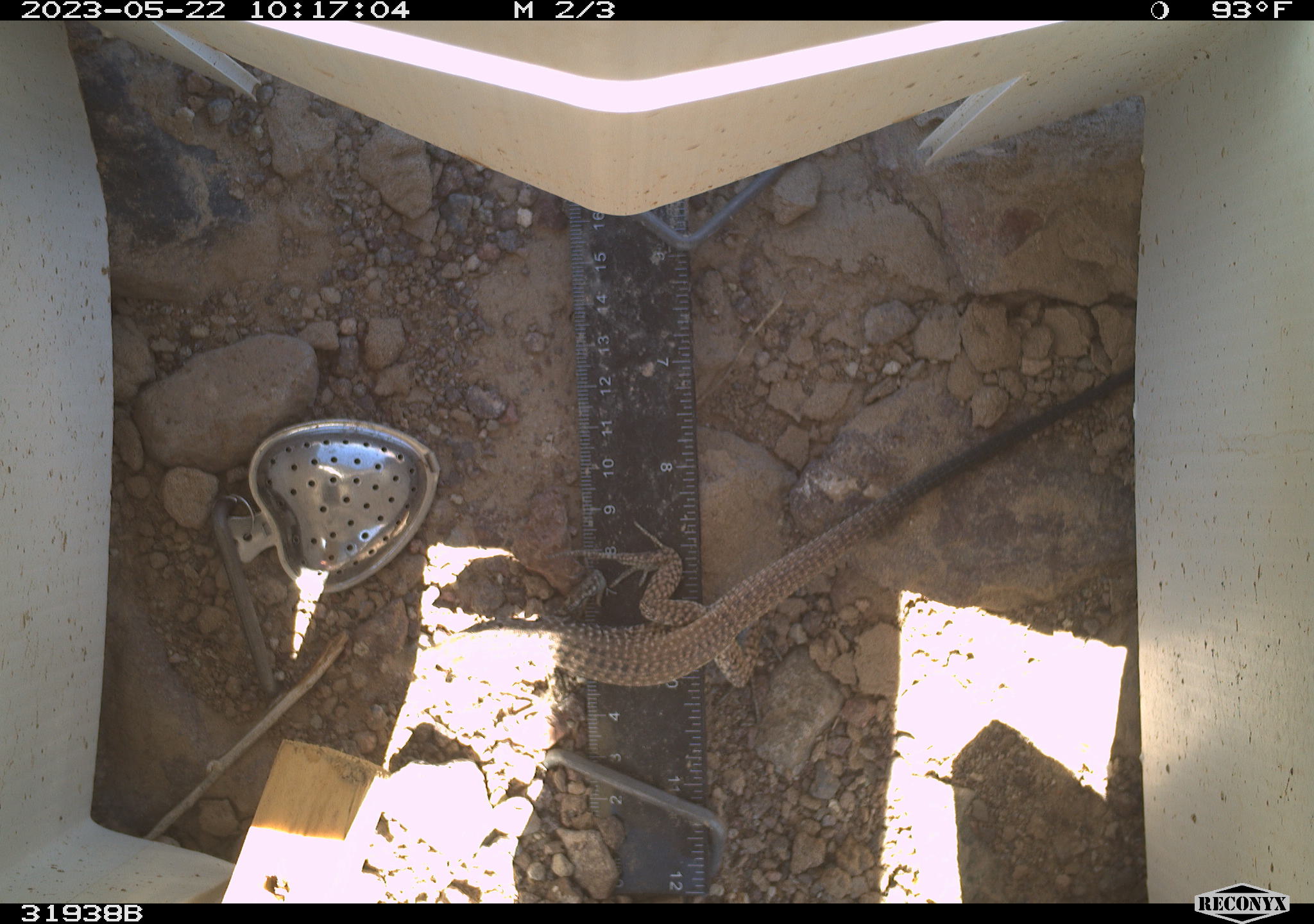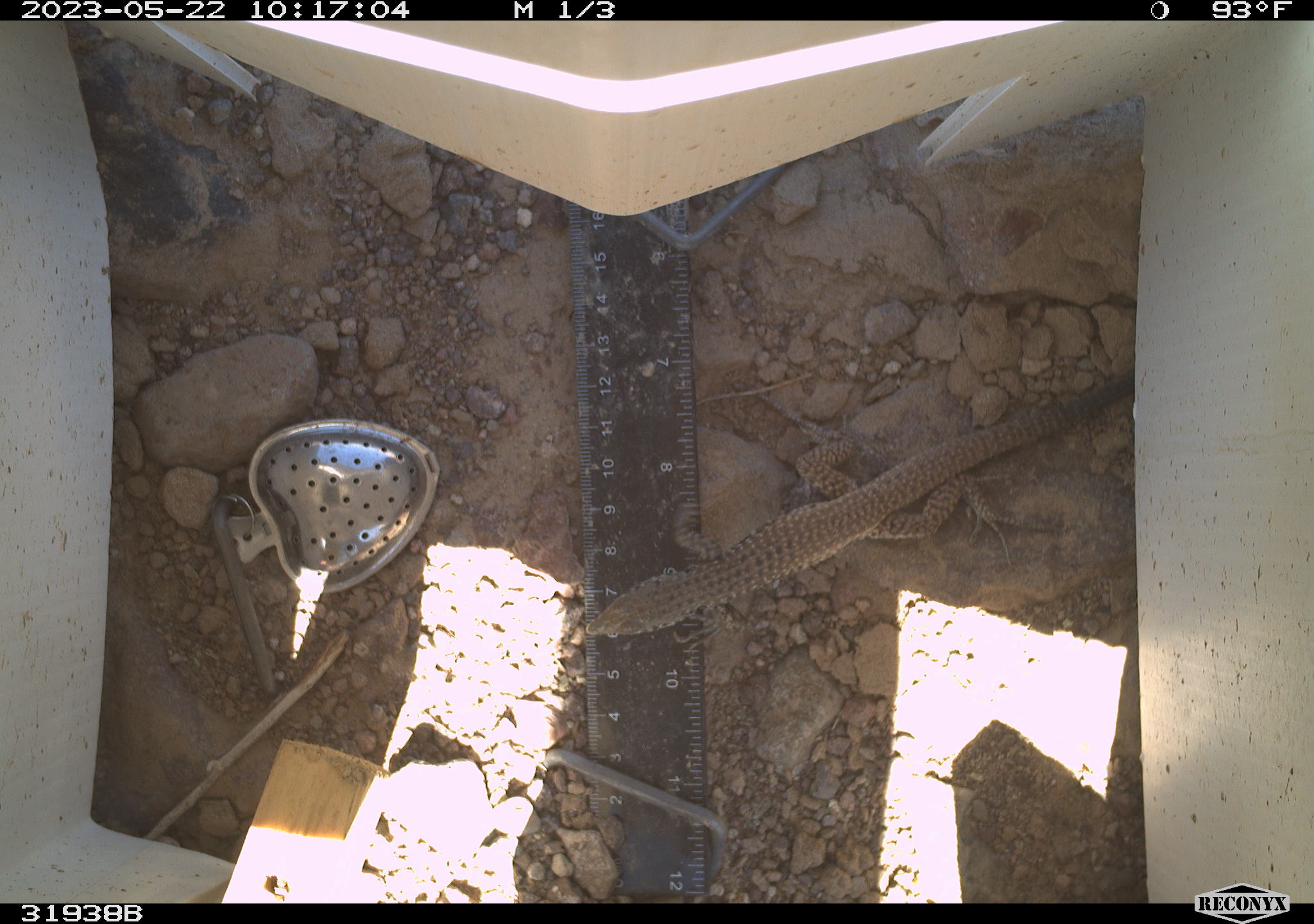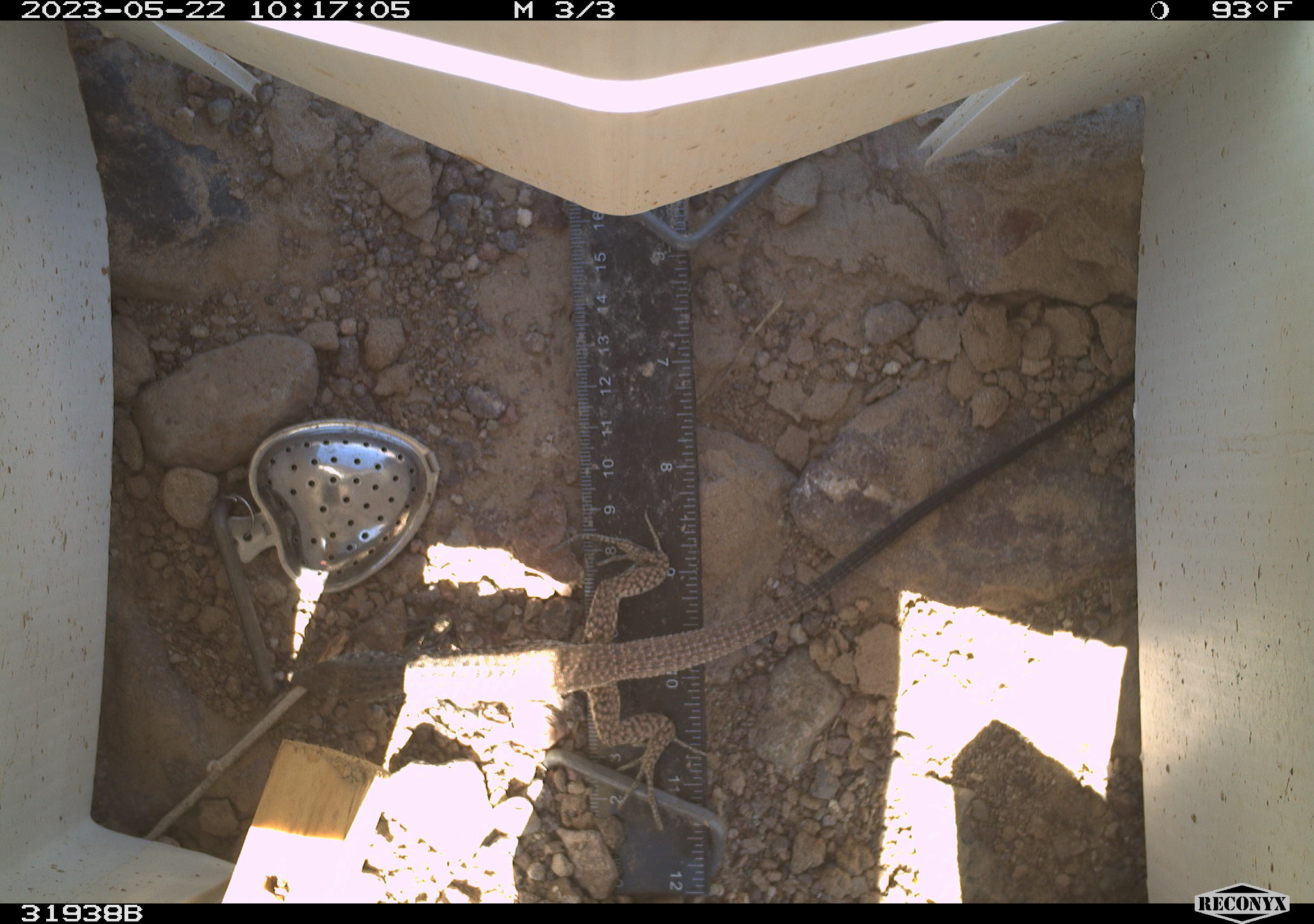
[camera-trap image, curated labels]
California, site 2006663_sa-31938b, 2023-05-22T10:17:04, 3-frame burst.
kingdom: Animalia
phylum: Chordata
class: Reptilia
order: Squamata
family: Teiidae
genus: Aspidoscelis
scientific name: Aspidoscelis tigris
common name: western whiptail